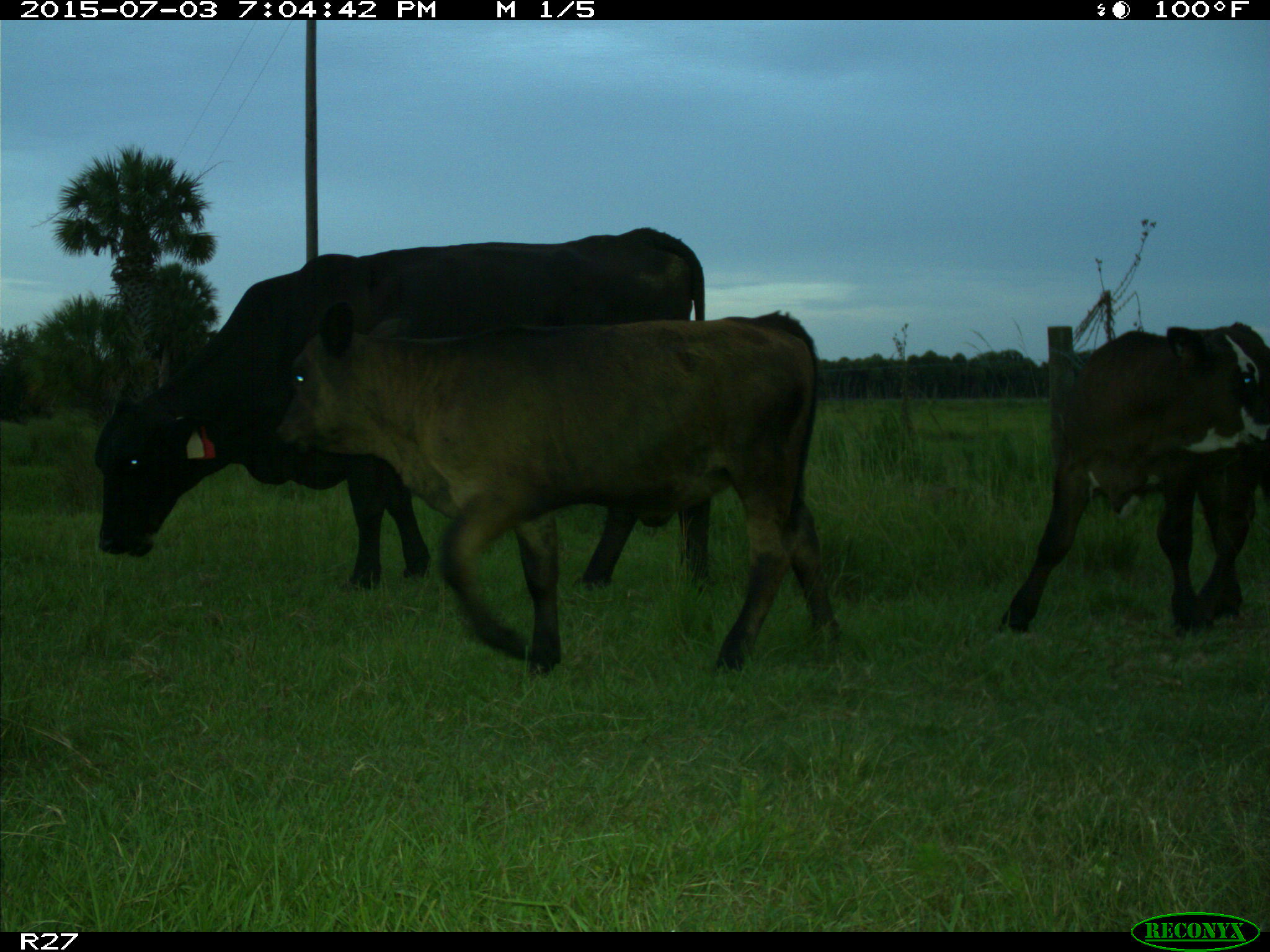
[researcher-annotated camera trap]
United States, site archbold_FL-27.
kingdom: Animalia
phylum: Chordata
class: Mammalia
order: Artiodactyla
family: Bovidae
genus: Bos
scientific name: Bos taurus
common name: domestic cow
Bos taurus (domestic cow).